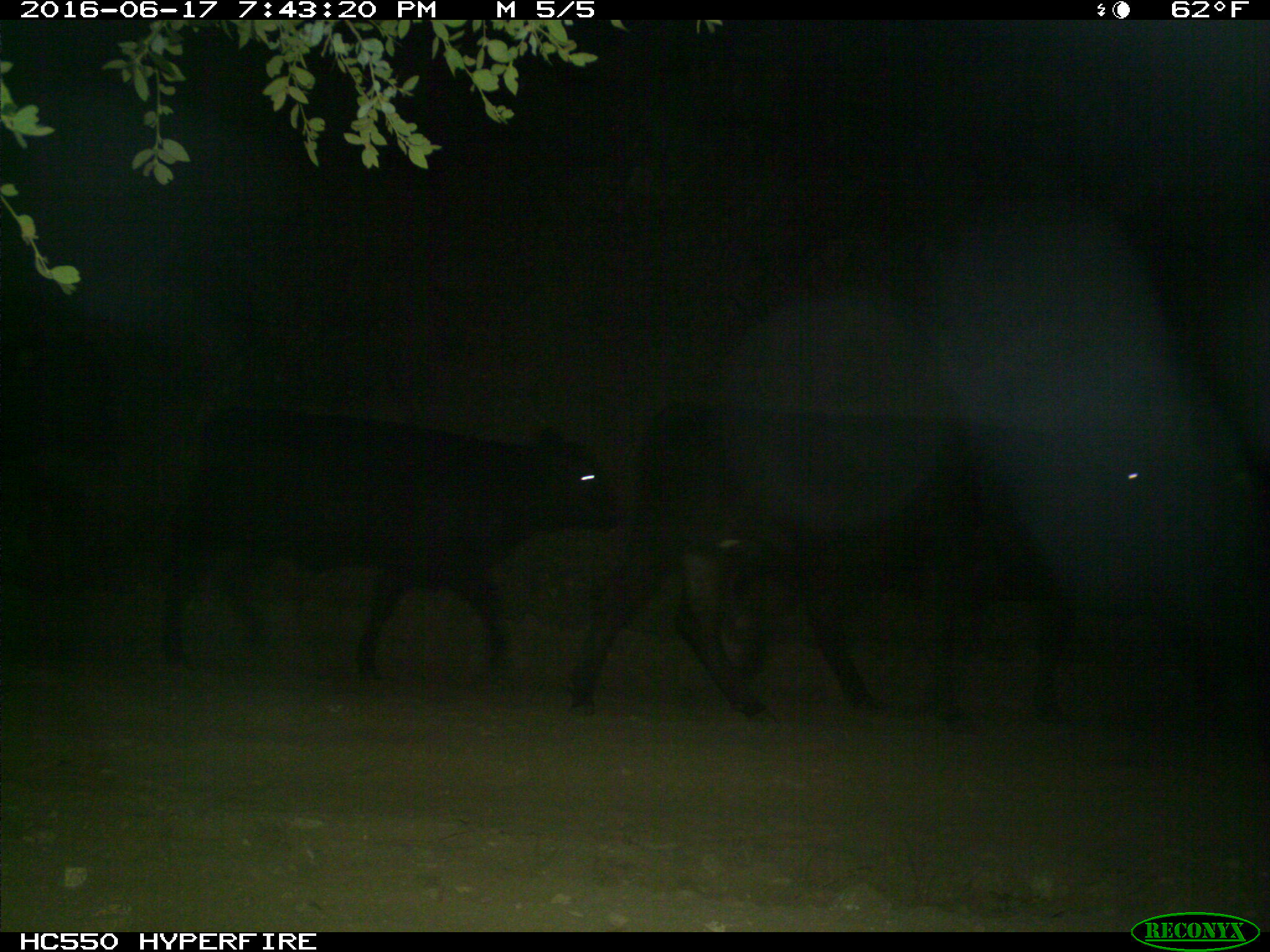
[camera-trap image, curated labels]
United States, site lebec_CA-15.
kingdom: Animalia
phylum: Chordata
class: Mammalia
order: Artiodactyla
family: Bovidae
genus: Bos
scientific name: Bos taurus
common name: domestic cow